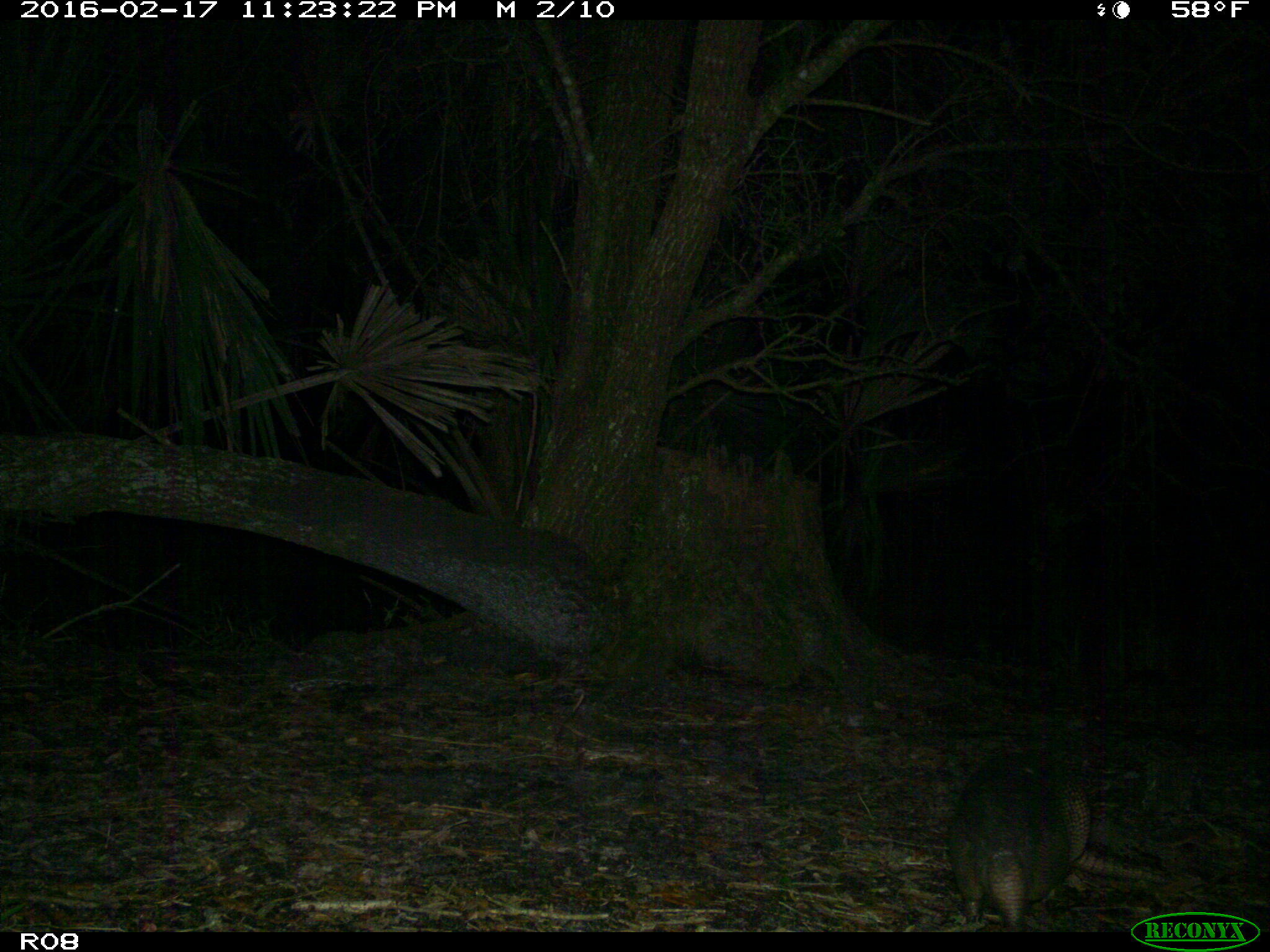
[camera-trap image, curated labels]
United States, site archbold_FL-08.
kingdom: Animalia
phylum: Chordata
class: Mammalia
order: Cingulata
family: Dasypodidae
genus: Dasypus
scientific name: Dasypus novemcinctus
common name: nine-banded armadillo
Dasypus novemcinctus (nine-banded armadillo).